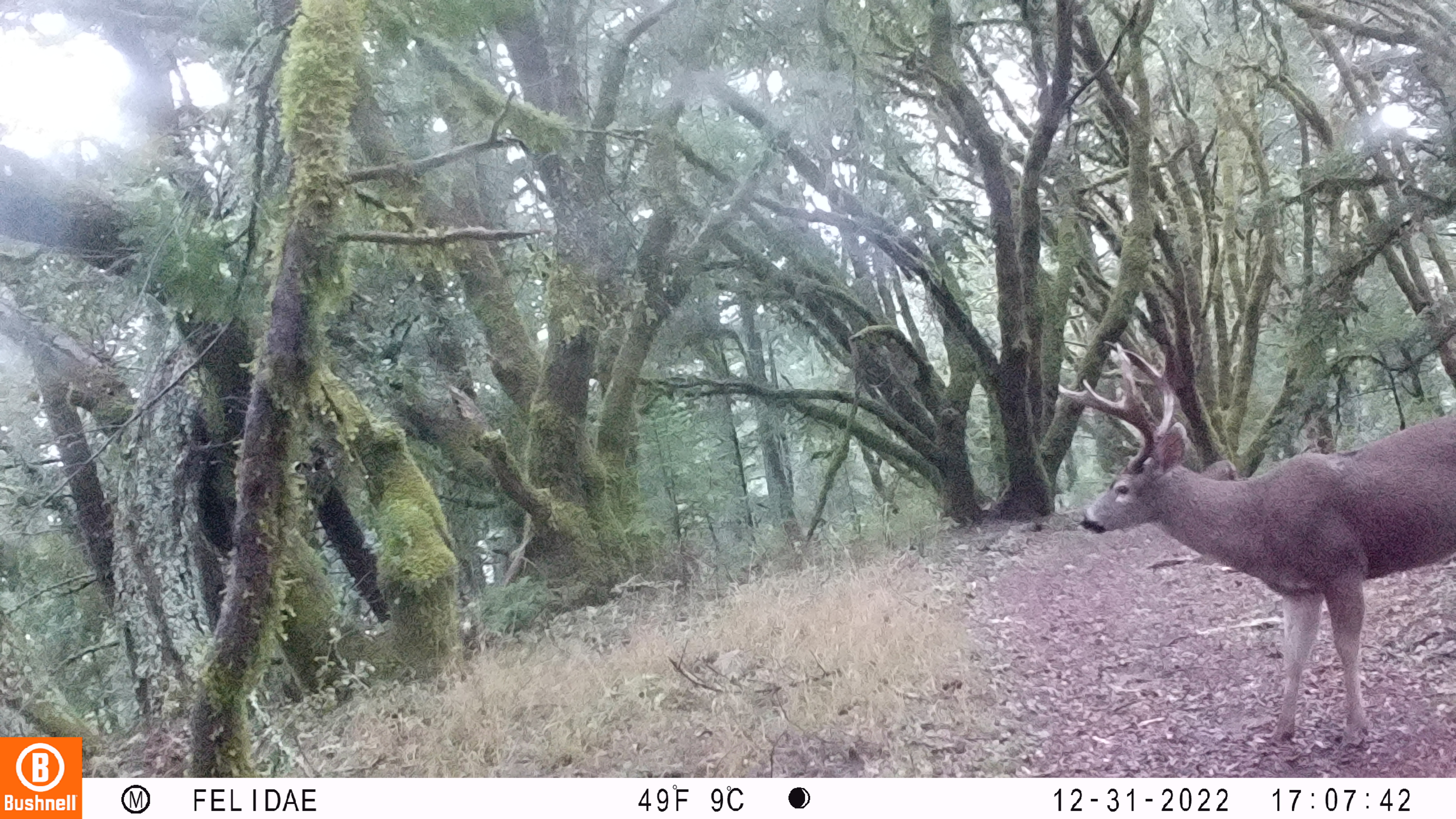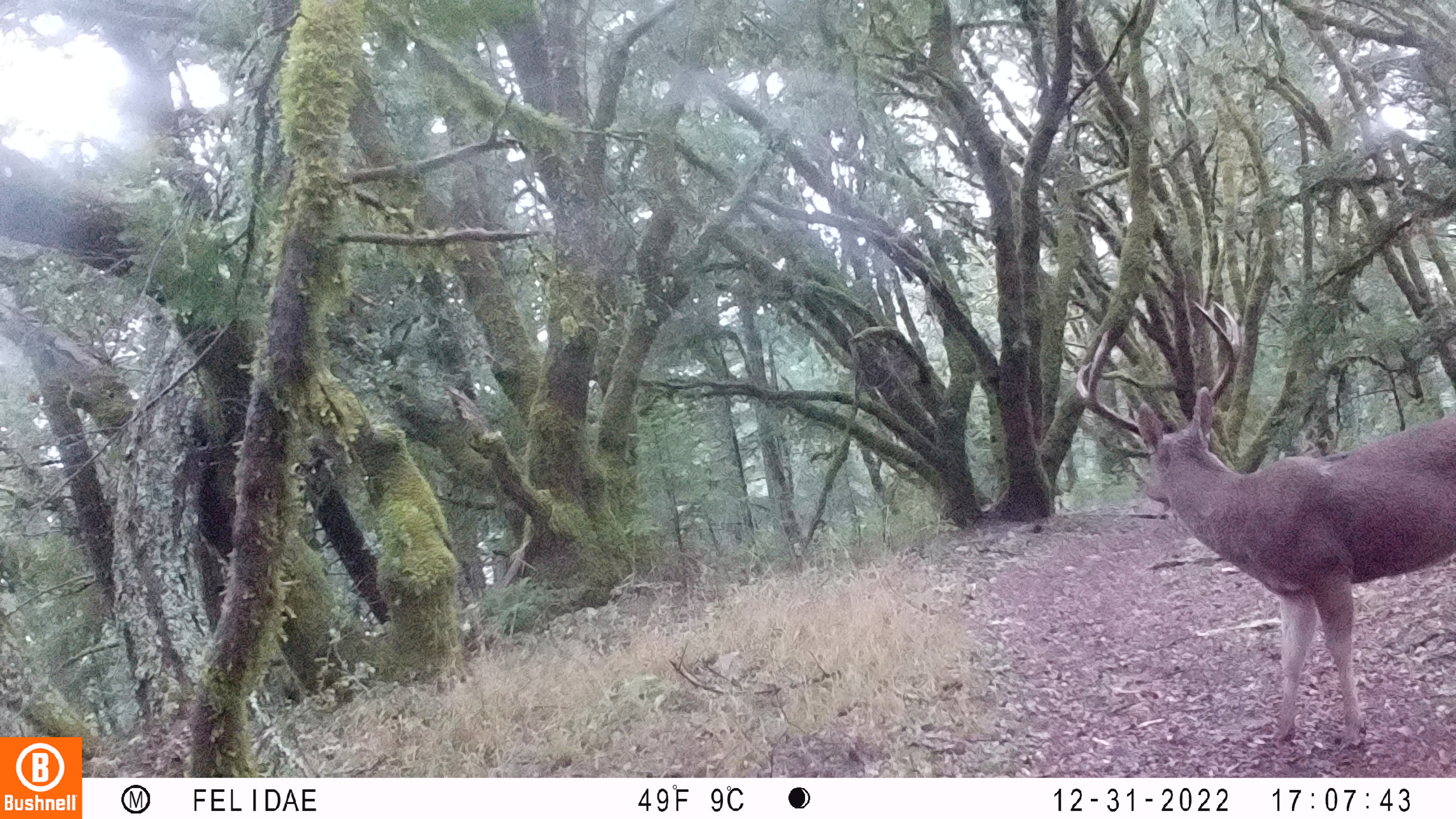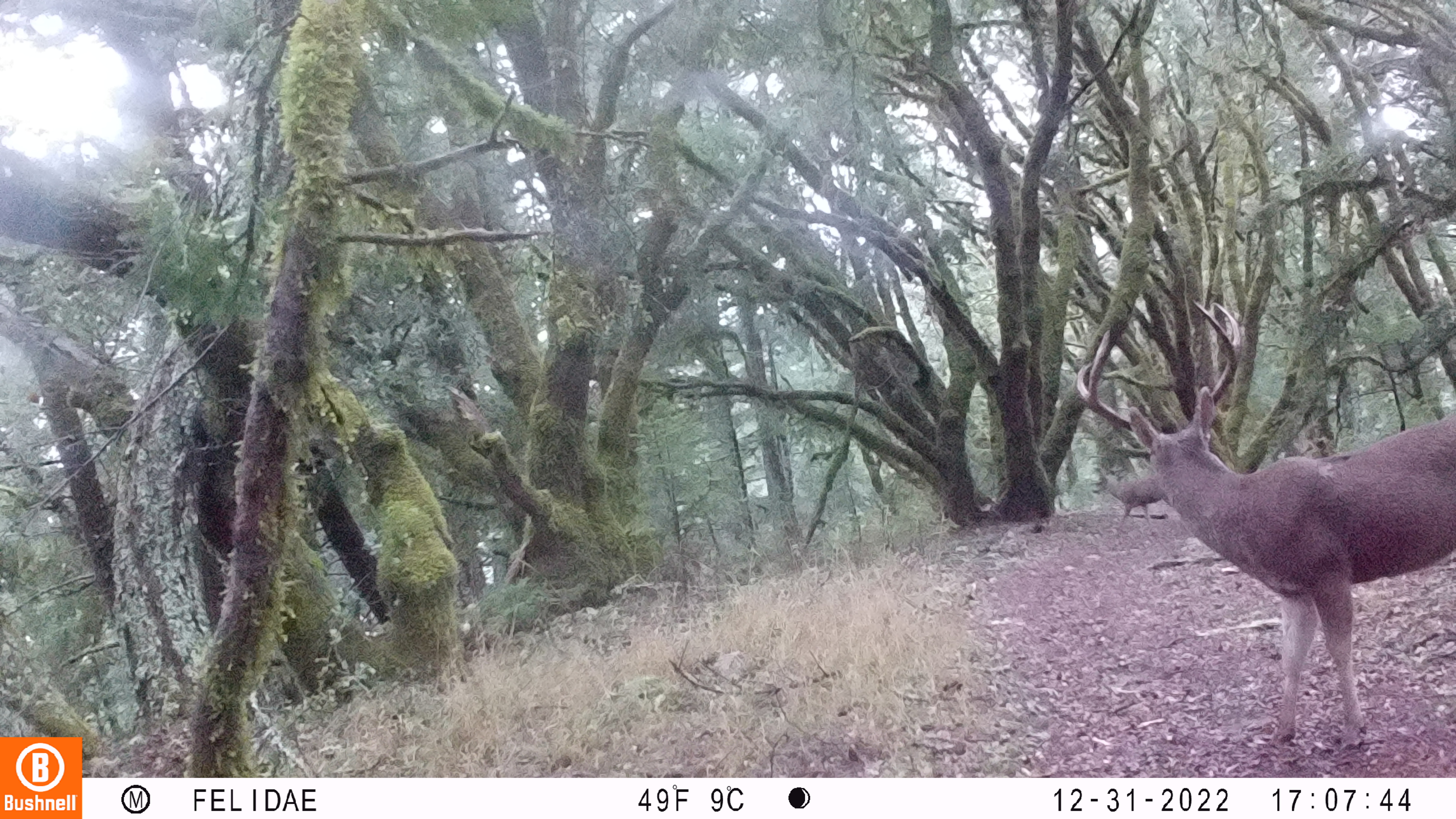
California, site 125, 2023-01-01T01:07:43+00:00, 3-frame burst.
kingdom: Animalia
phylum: Chordata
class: Mammalia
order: Artiodactyla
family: Cervidae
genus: Odocoileus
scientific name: Odocoileus hemionus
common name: mule deer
Mule deer (Odocoileus hemionus).